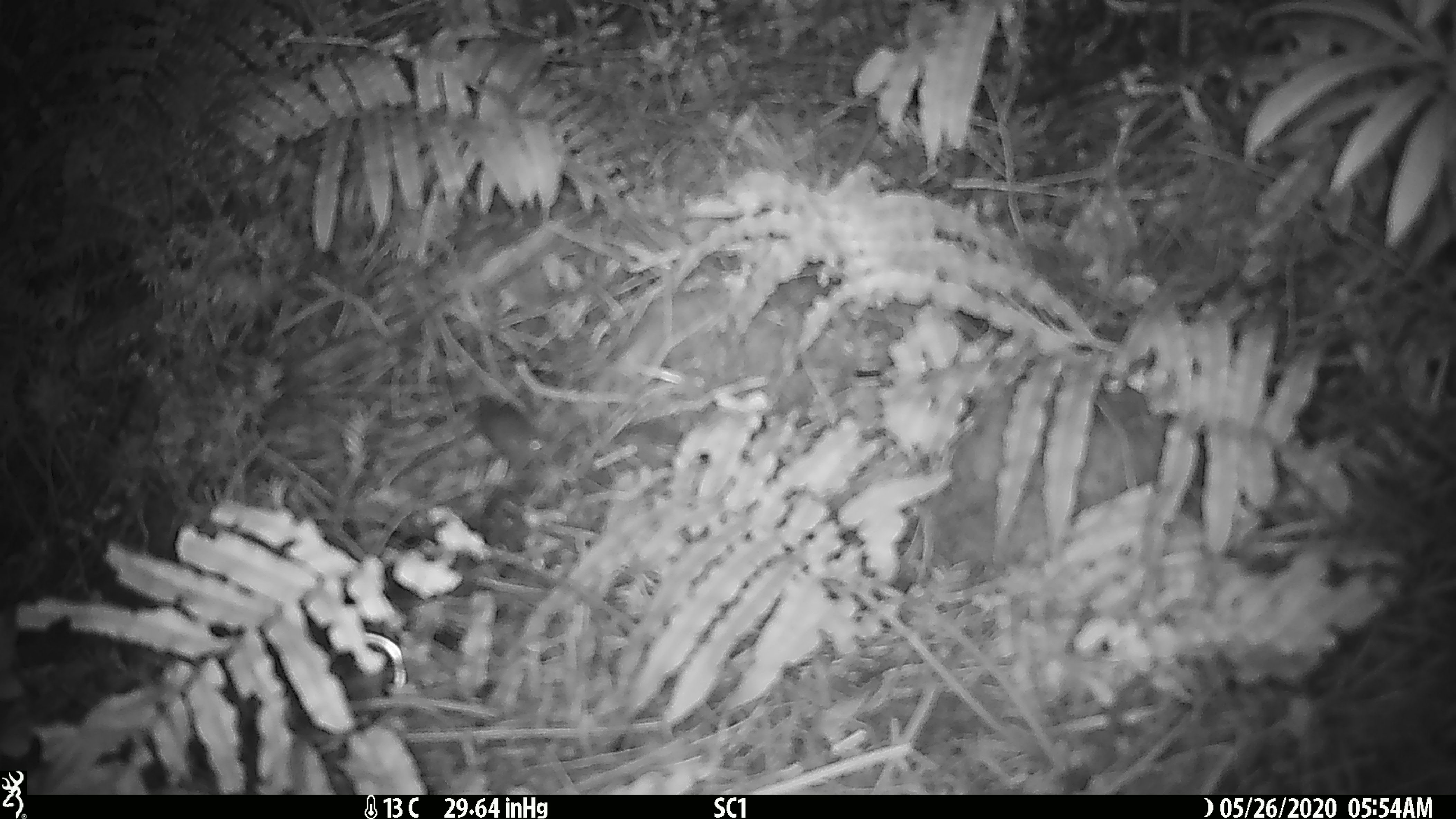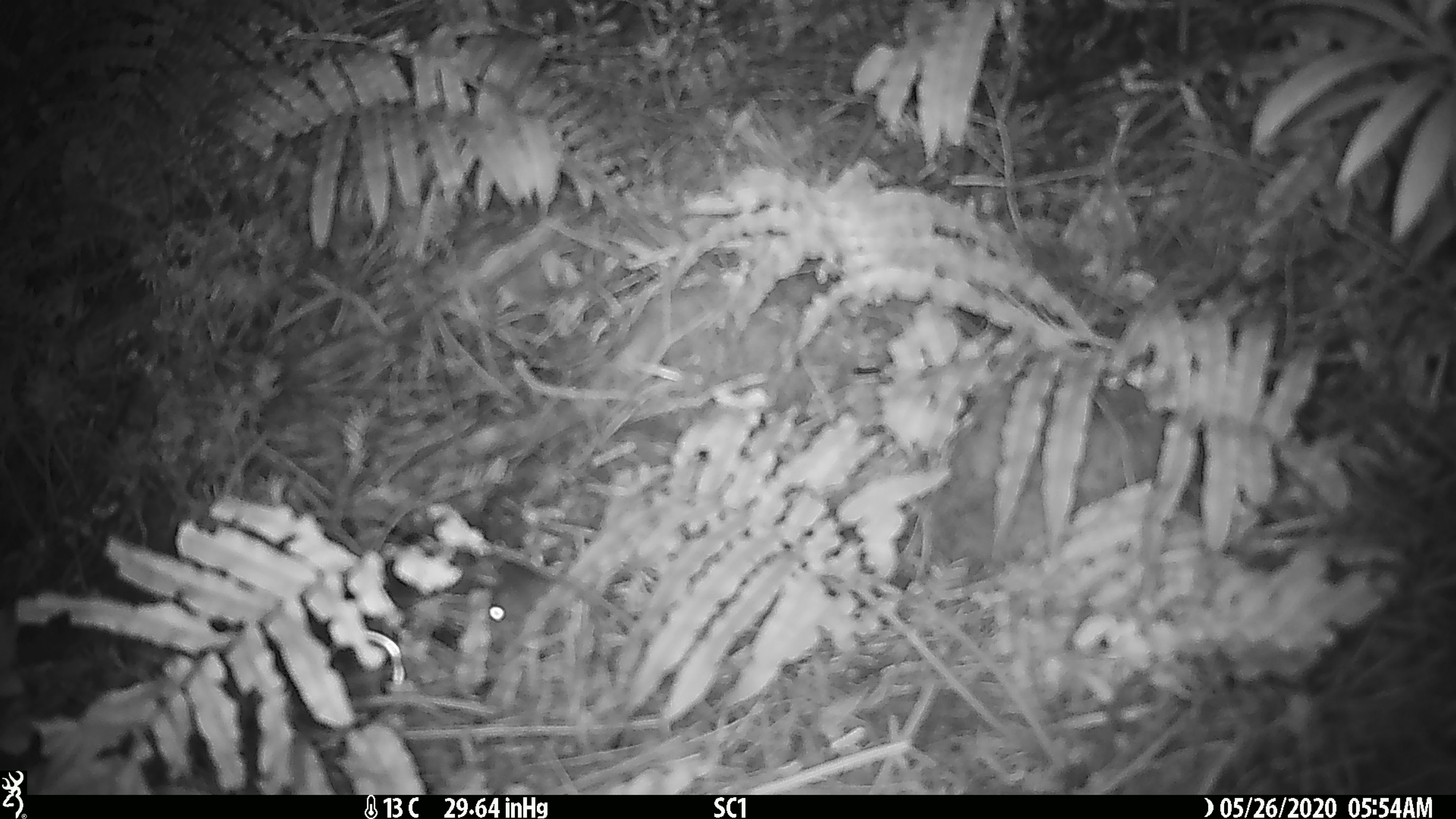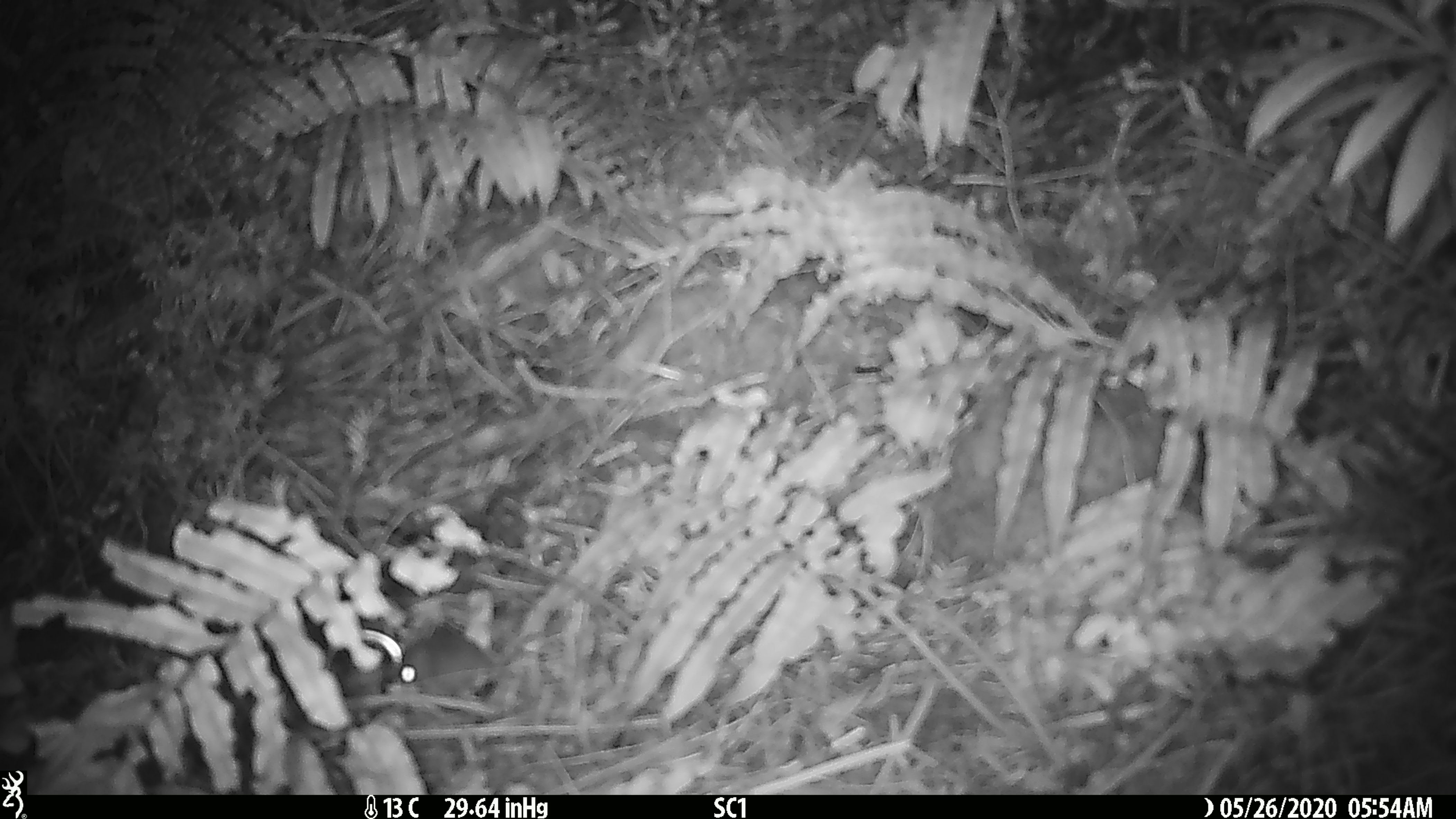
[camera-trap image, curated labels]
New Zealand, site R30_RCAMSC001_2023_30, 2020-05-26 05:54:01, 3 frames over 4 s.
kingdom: Animalia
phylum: Chordata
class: Mammalia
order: Rodentia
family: Muridae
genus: Mus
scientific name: Mus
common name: mouse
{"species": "mouse (Mus)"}